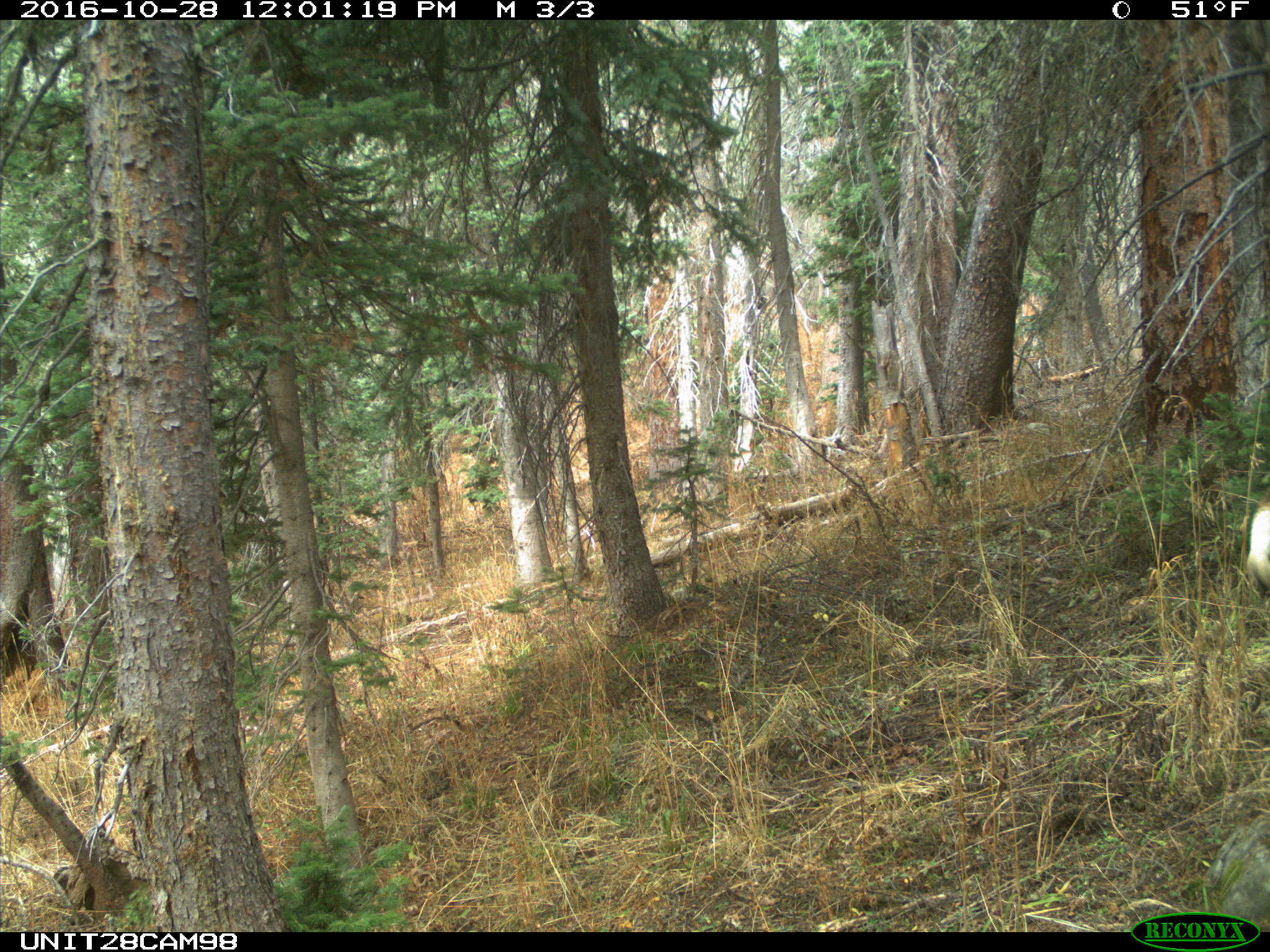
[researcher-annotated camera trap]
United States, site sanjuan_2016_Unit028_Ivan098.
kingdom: Animalia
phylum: Chordata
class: Mammalia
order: Artiodactyla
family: Cervidae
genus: Odocoileus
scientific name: Odocoileus hemionus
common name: mule deer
Odocoileus hemionus (mule deer).